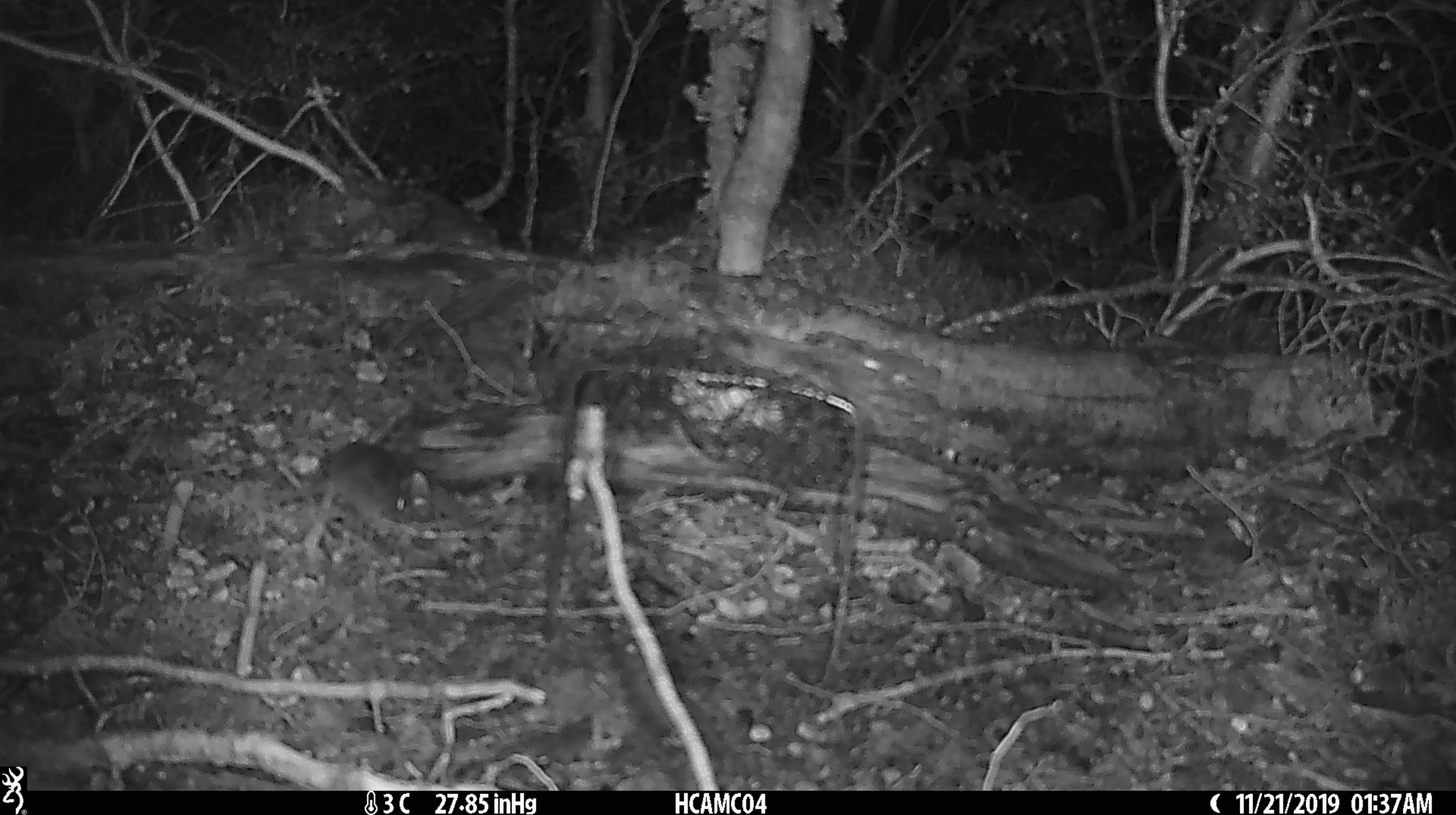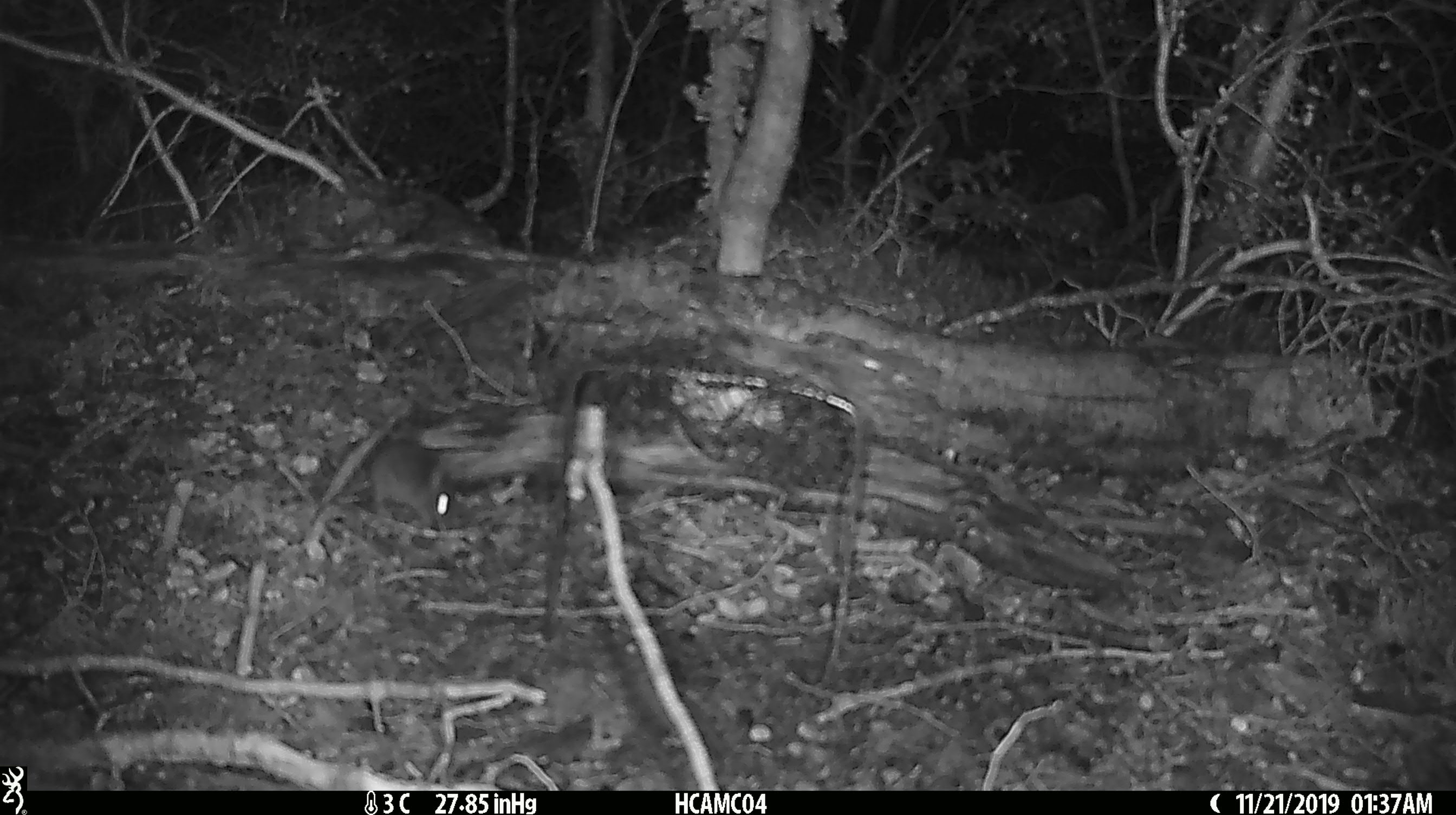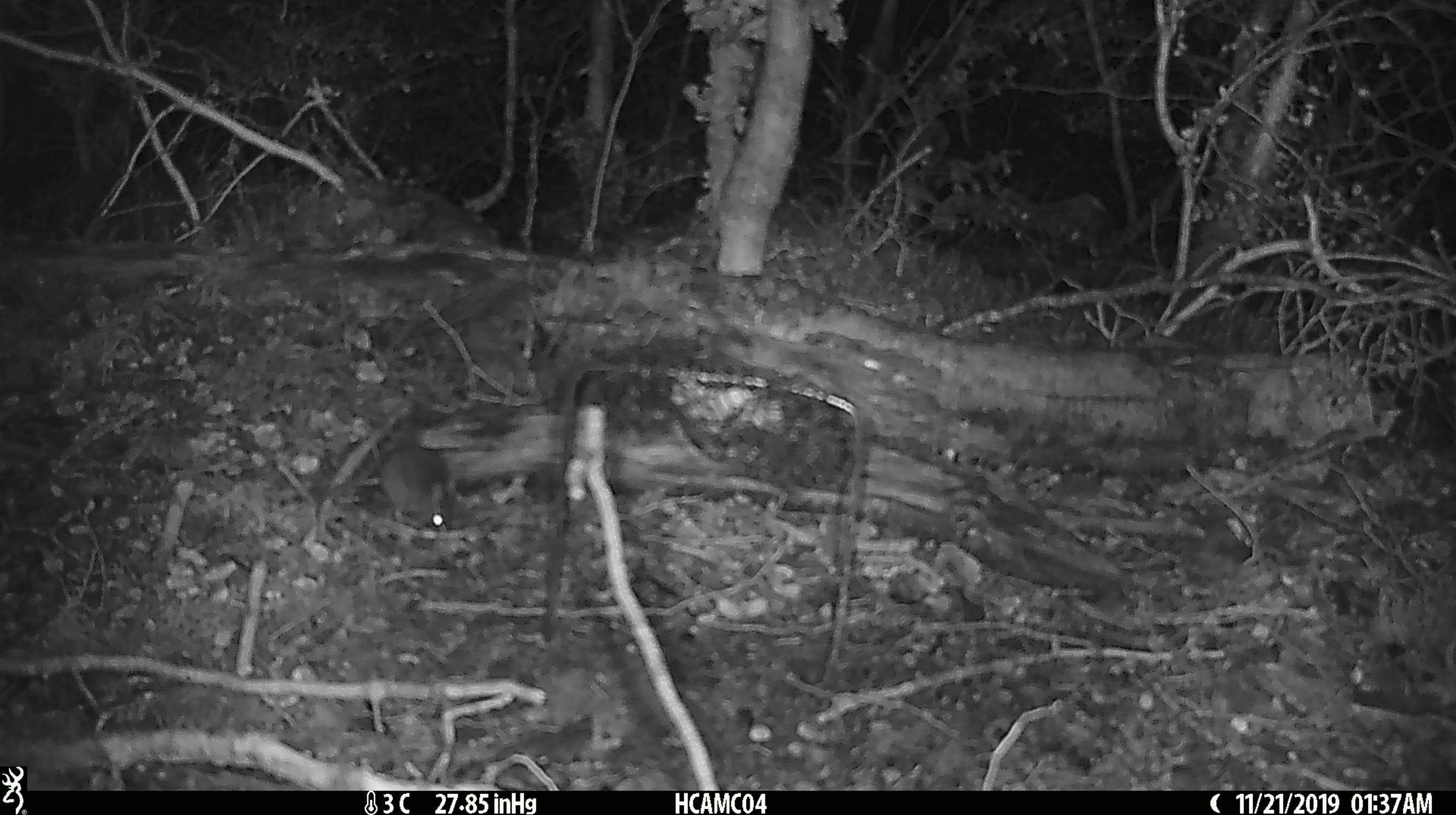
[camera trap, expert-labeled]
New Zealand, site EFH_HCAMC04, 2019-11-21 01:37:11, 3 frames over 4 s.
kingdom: Animalia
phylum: Chordata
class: Mammalia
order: Rodentia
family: Muridae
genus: Mus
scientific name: Mus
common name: mouse